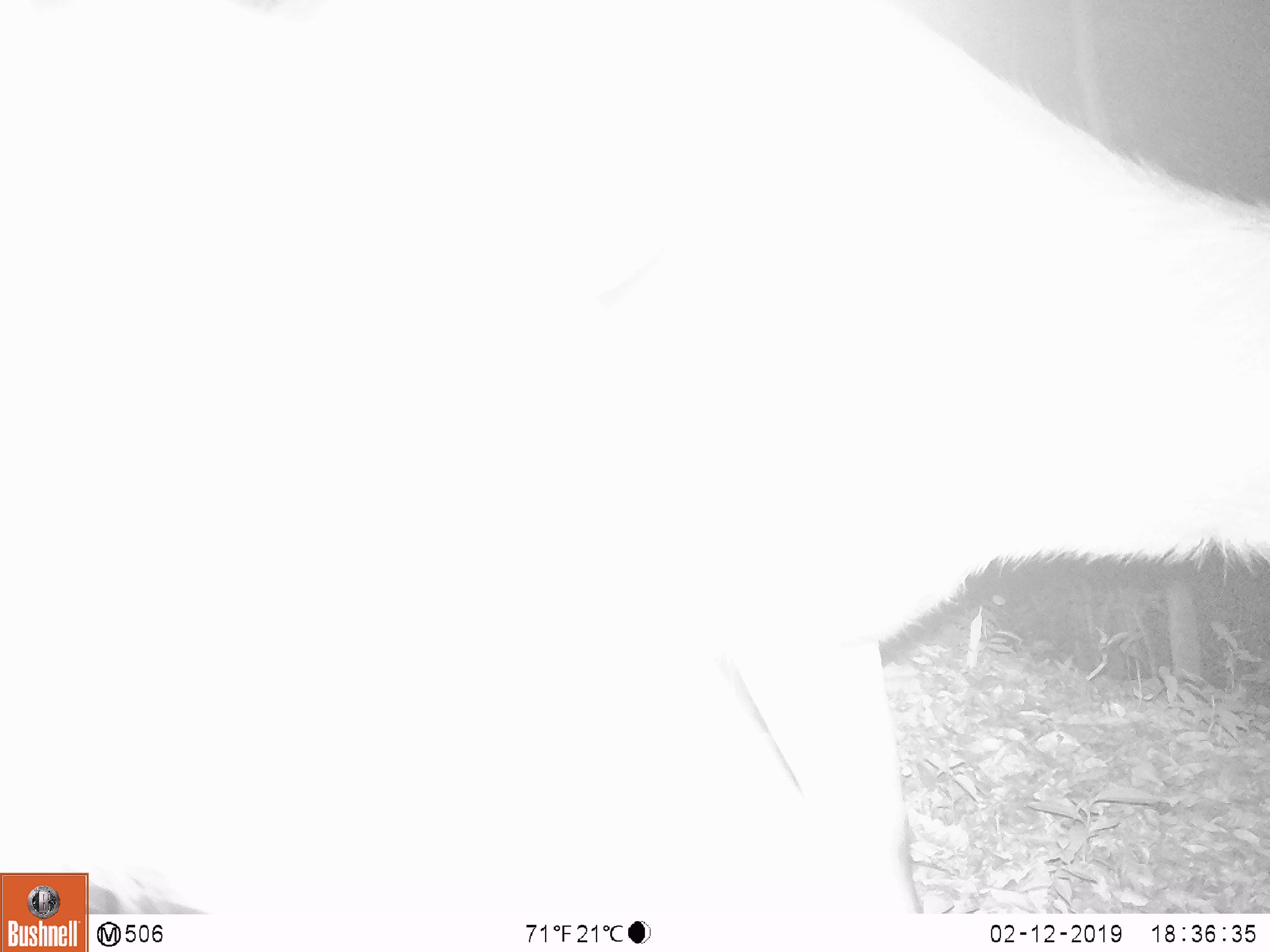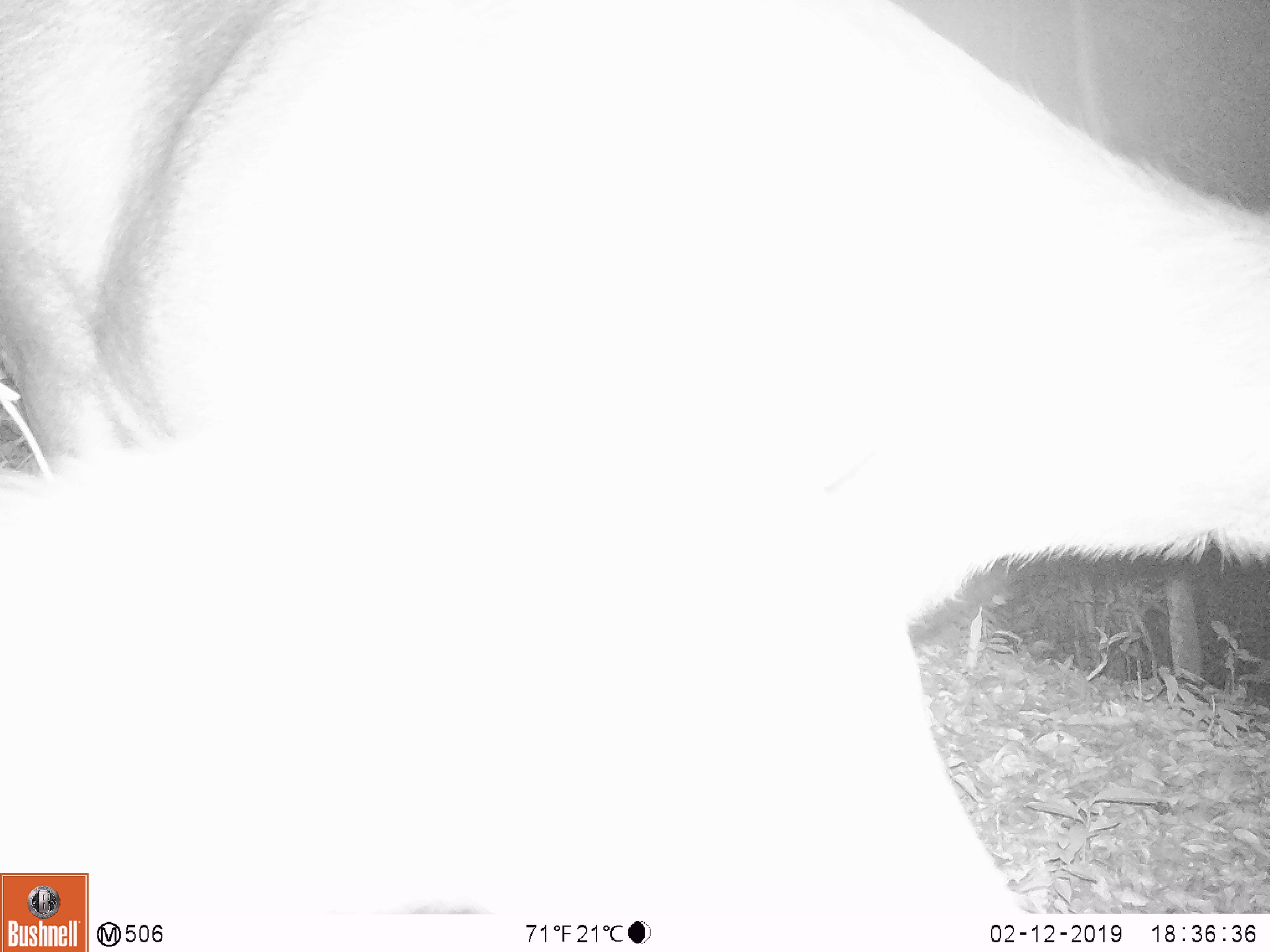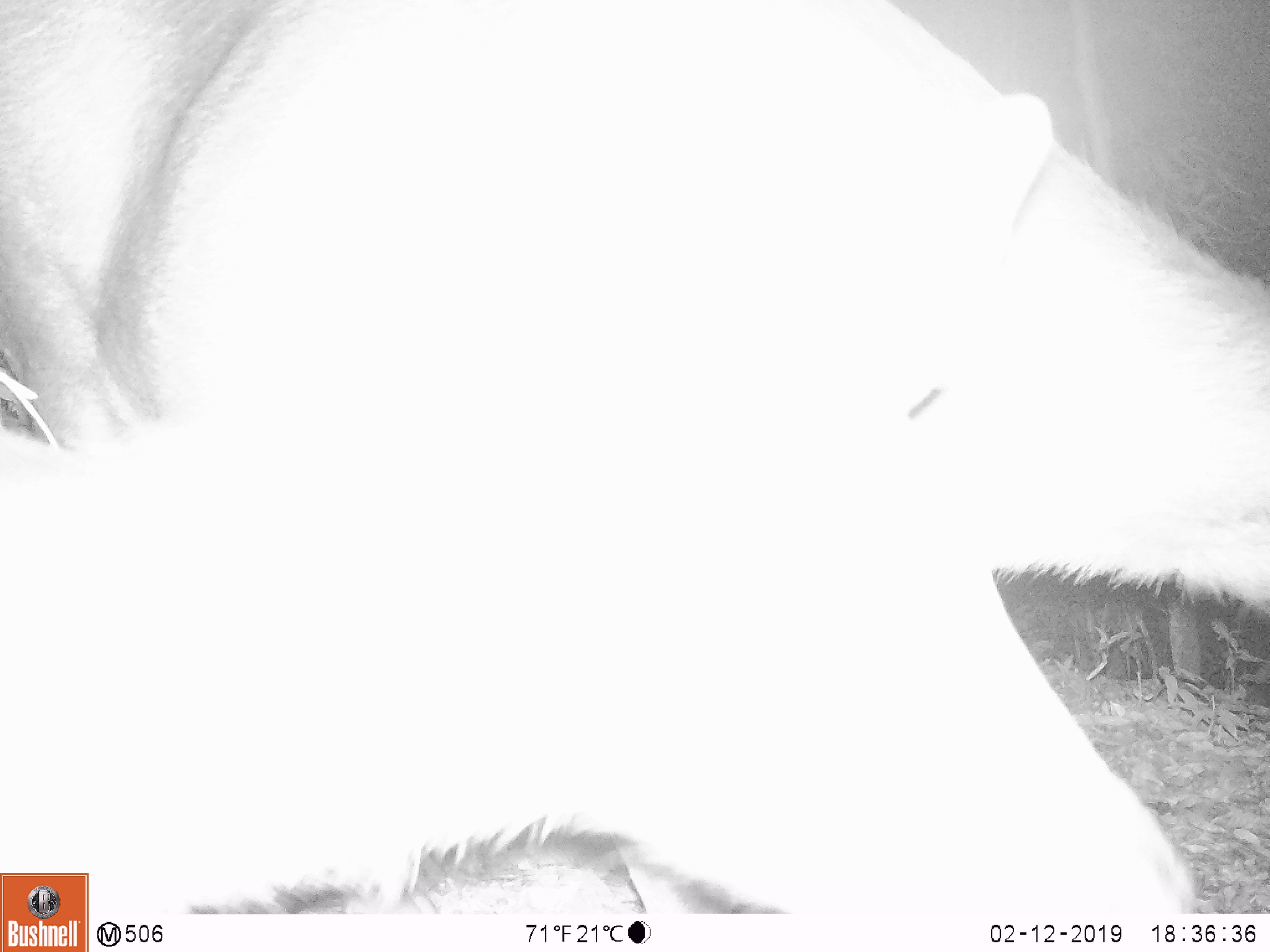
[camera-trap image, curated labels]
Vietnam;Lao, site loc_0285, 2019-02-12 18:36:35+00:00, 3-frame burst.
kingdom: Animalia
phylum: Chordata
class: Mammalia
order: Artiodactyla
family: Cervidae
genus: Rusa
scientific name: Rusa unicolor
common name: sambar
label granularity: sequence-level